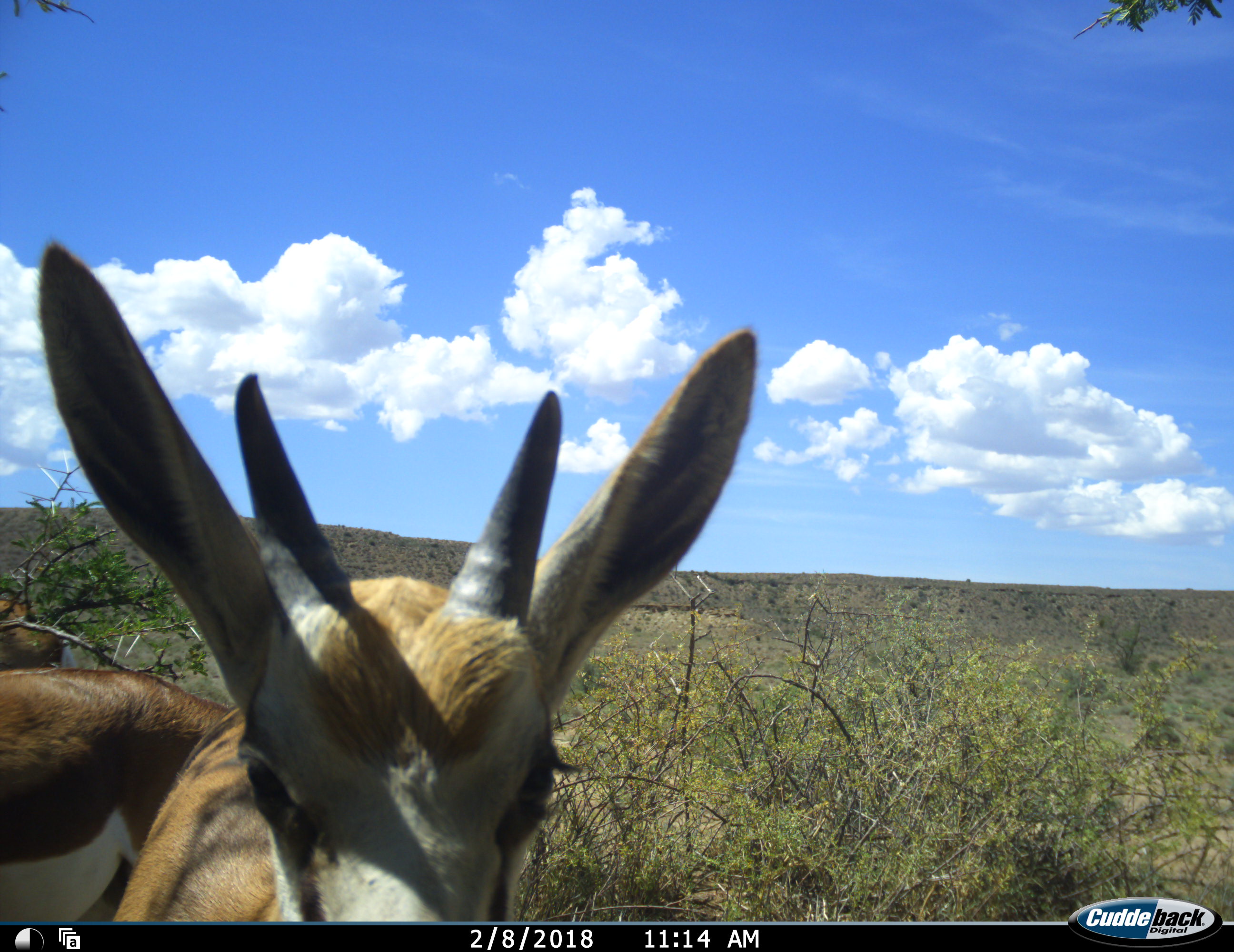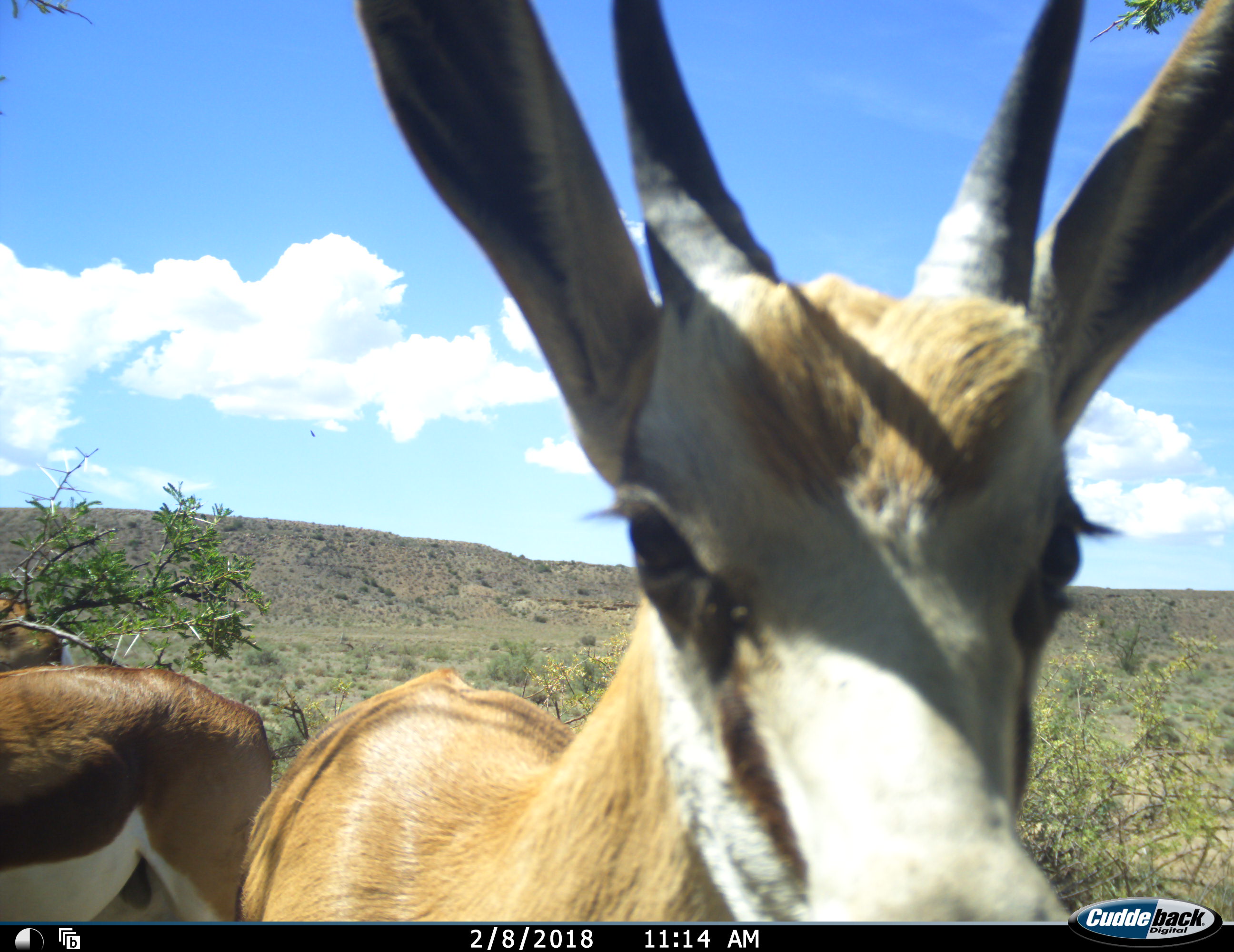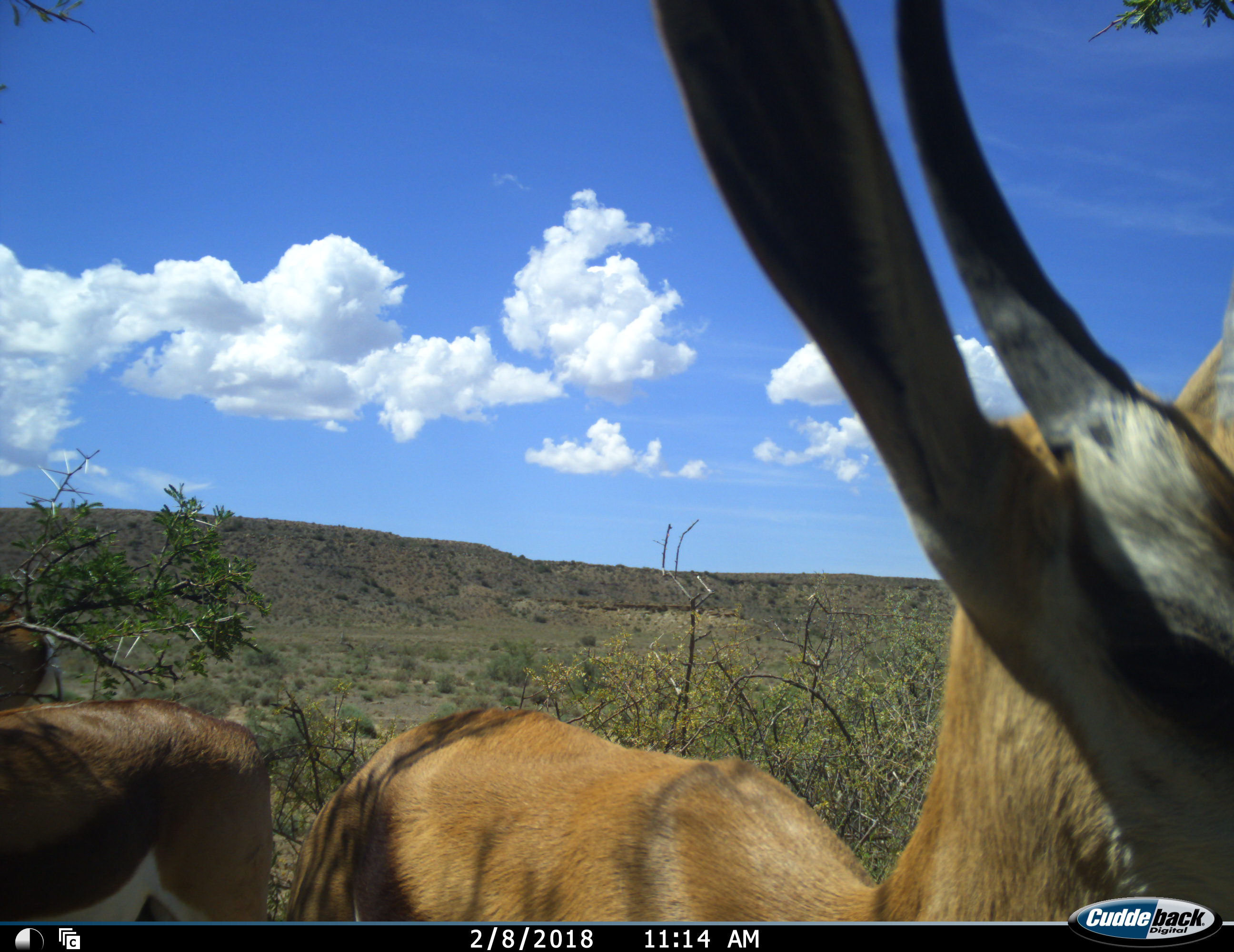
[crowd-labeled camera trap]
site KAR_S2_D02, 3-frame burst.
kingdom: Animalia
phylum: Chordata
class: Mammalia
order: Artiodactyla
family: Bovidae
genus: Antidorcas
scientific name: Antidorcas marsupialis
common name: springbok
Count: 3.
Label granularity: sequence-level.